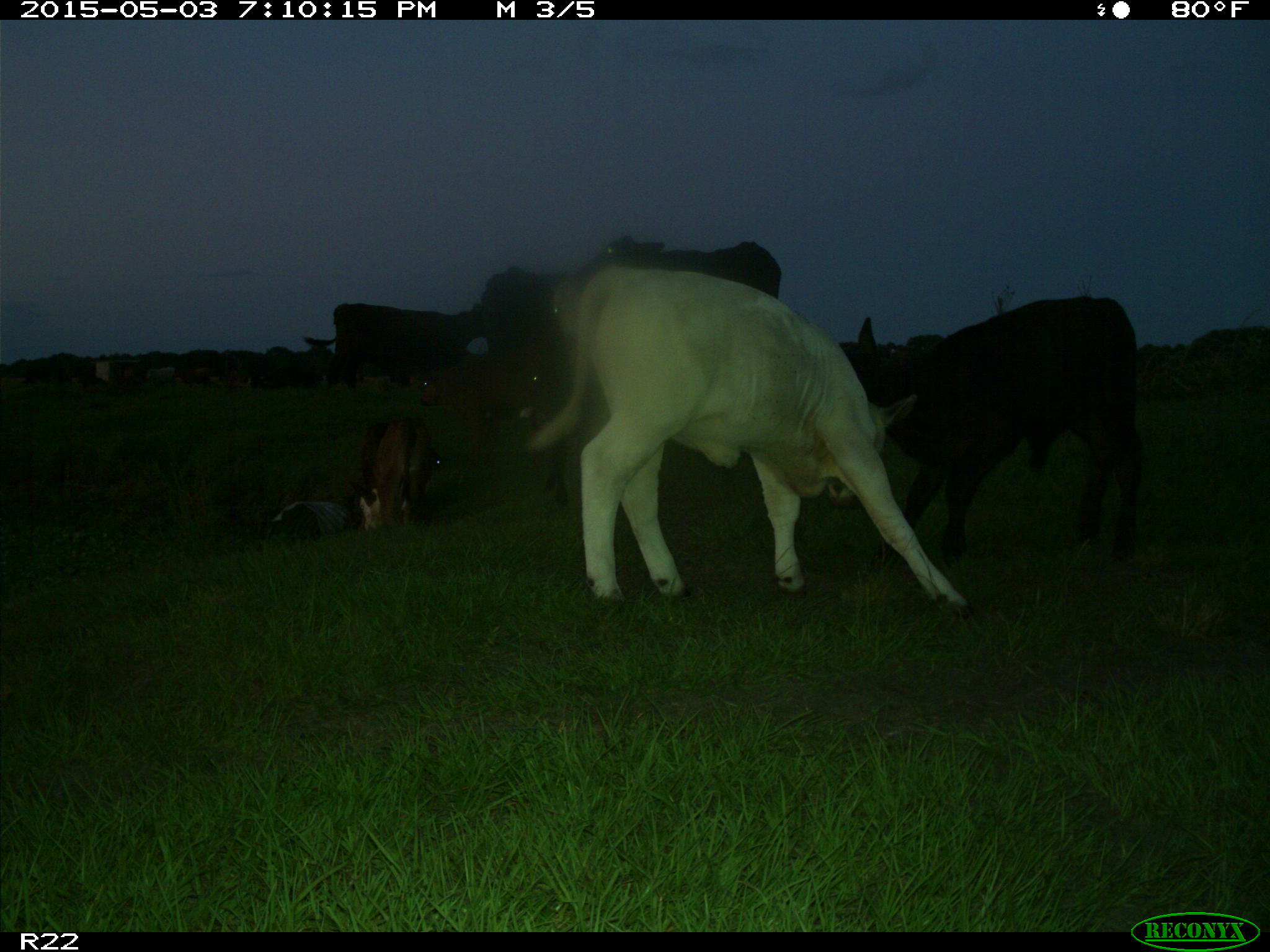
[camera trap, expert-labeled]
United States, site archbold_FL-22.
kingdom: Animalia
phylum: Chordata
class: Mammalia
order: Artiodactyla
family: Bovidae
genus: Bos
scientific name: Bos taurus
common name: domestic cow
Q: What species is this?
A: Bos taurus (domestic cow).